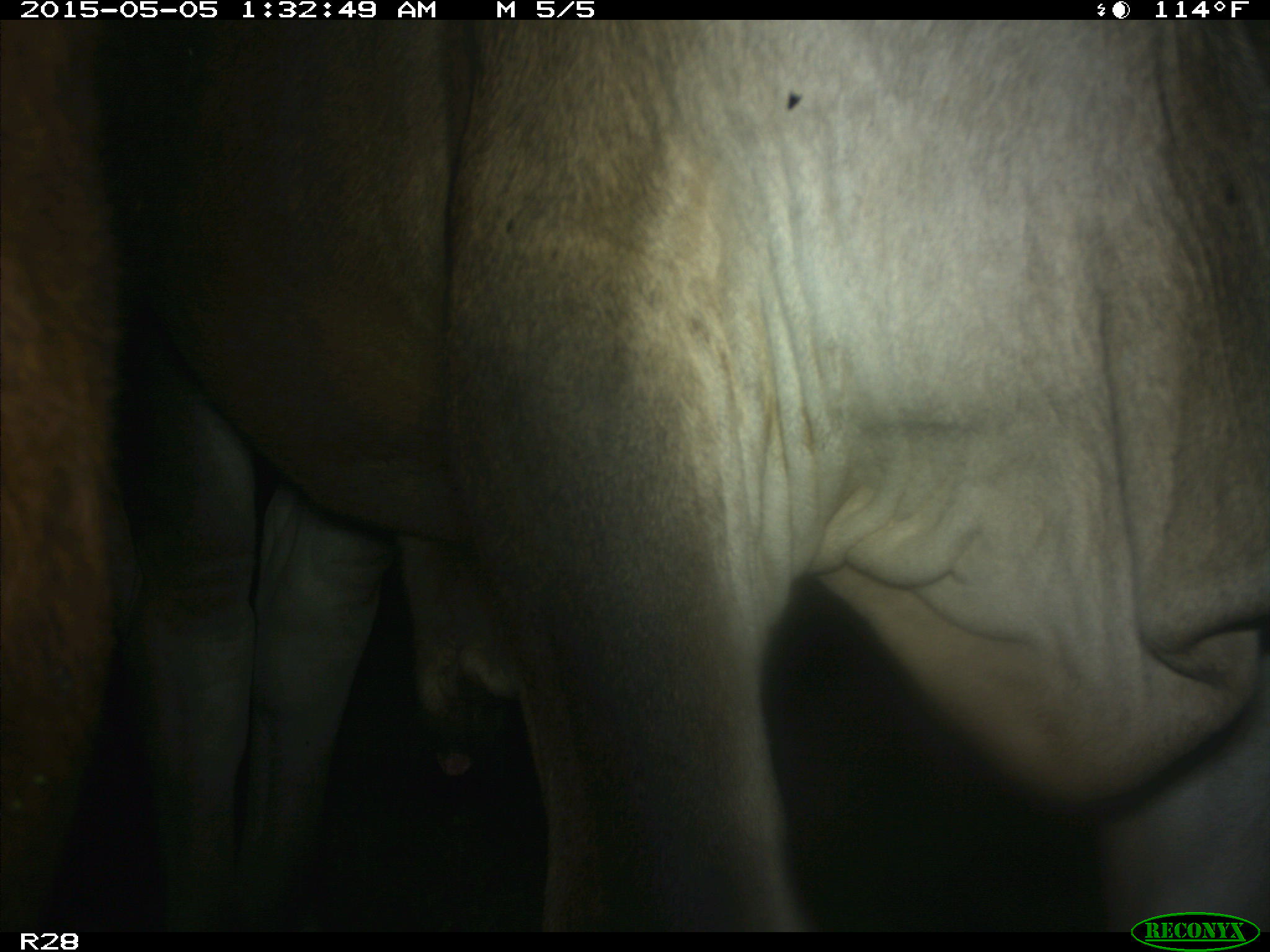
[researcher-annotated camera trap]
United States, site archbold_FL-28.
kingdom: Animalia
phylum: Chordata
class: Mammalia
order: Artiodactyla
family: Bovidae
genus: Bos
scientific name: Bos taurus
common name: domestic cow